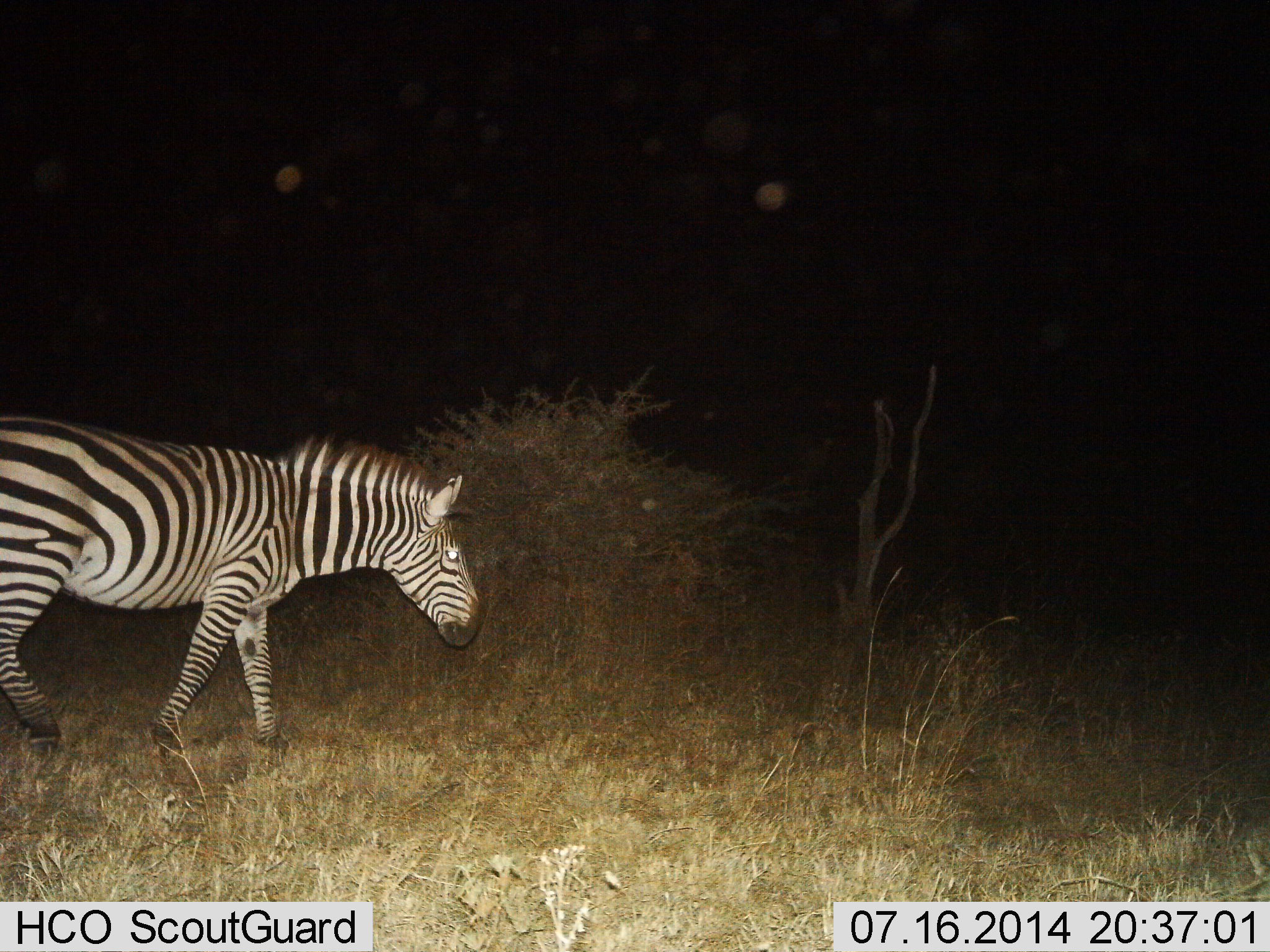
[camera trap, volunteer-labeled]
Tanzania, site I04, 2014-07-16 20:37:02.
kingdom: Animalia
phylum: Chordata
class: Mammalia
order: Perissodactyla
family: Equidae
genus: Equus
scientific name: Equus quagga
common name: plains zebra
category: zebra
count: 1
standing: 20%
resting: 0%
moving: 80%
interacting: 0%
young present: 0%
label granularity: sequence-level